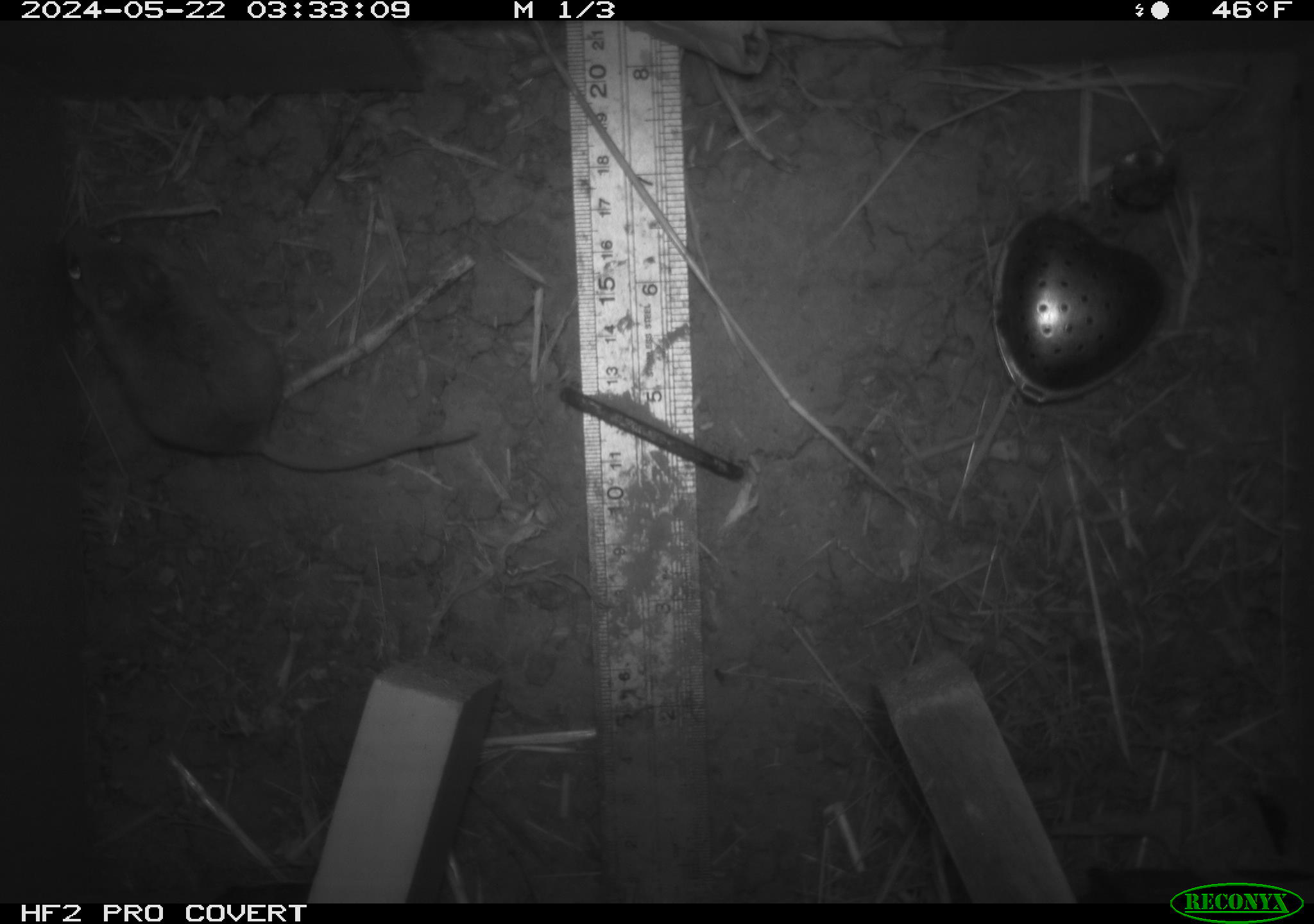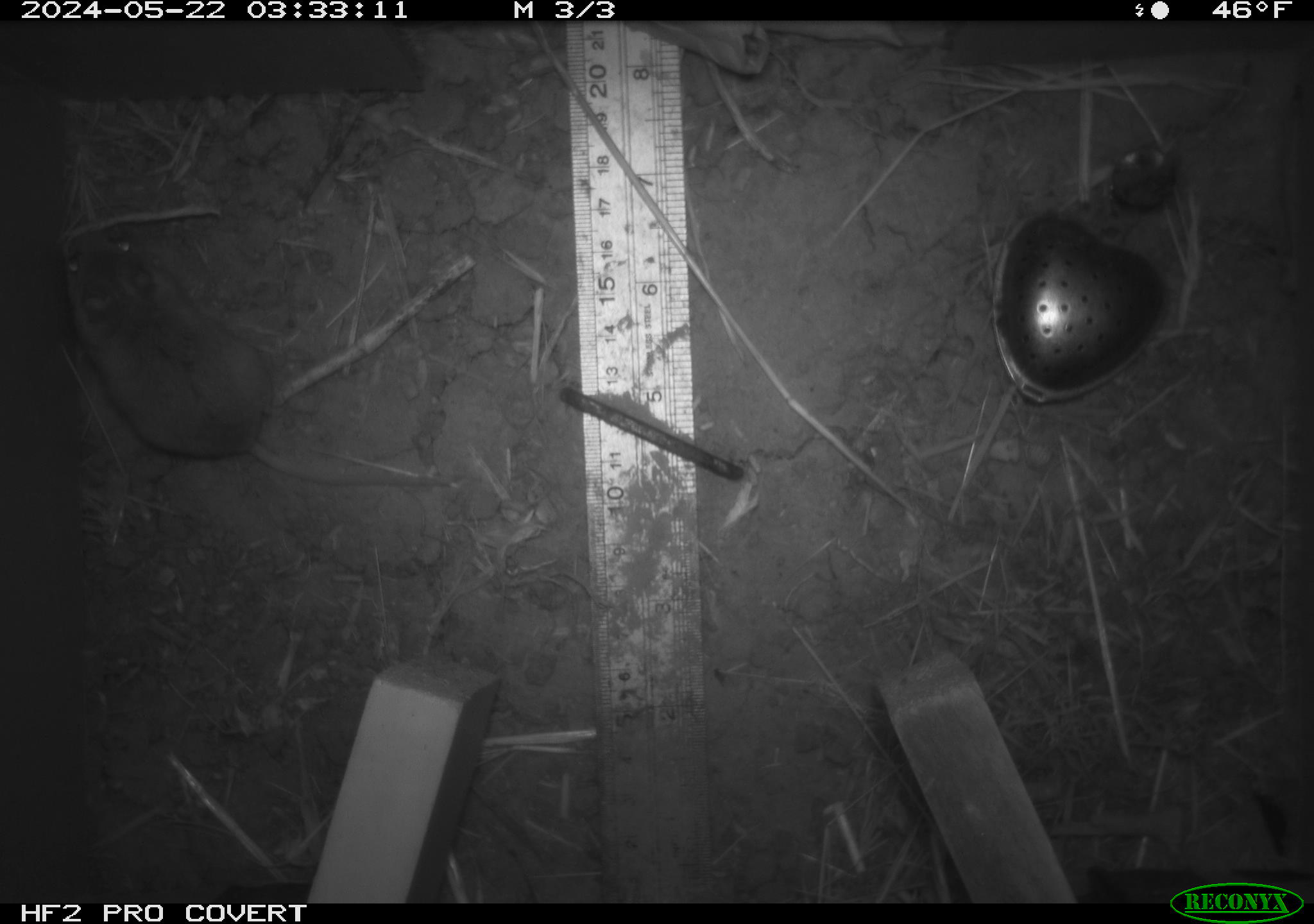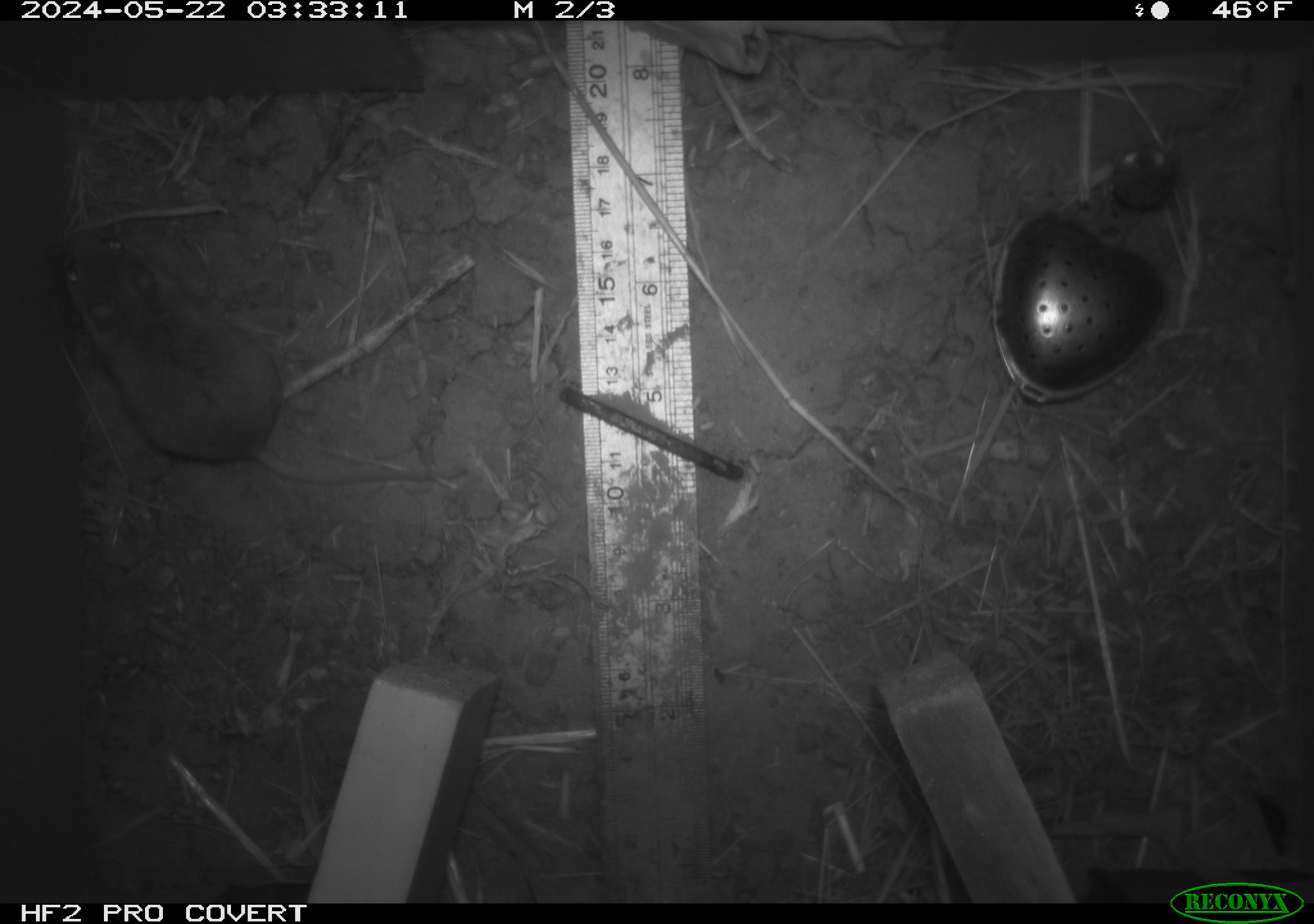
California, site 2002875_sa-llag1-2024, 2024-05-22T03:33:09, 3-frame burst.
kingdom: Animalia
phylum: Chordata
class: Mammalia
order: Rodentia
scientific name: Rodentia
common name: mouse species